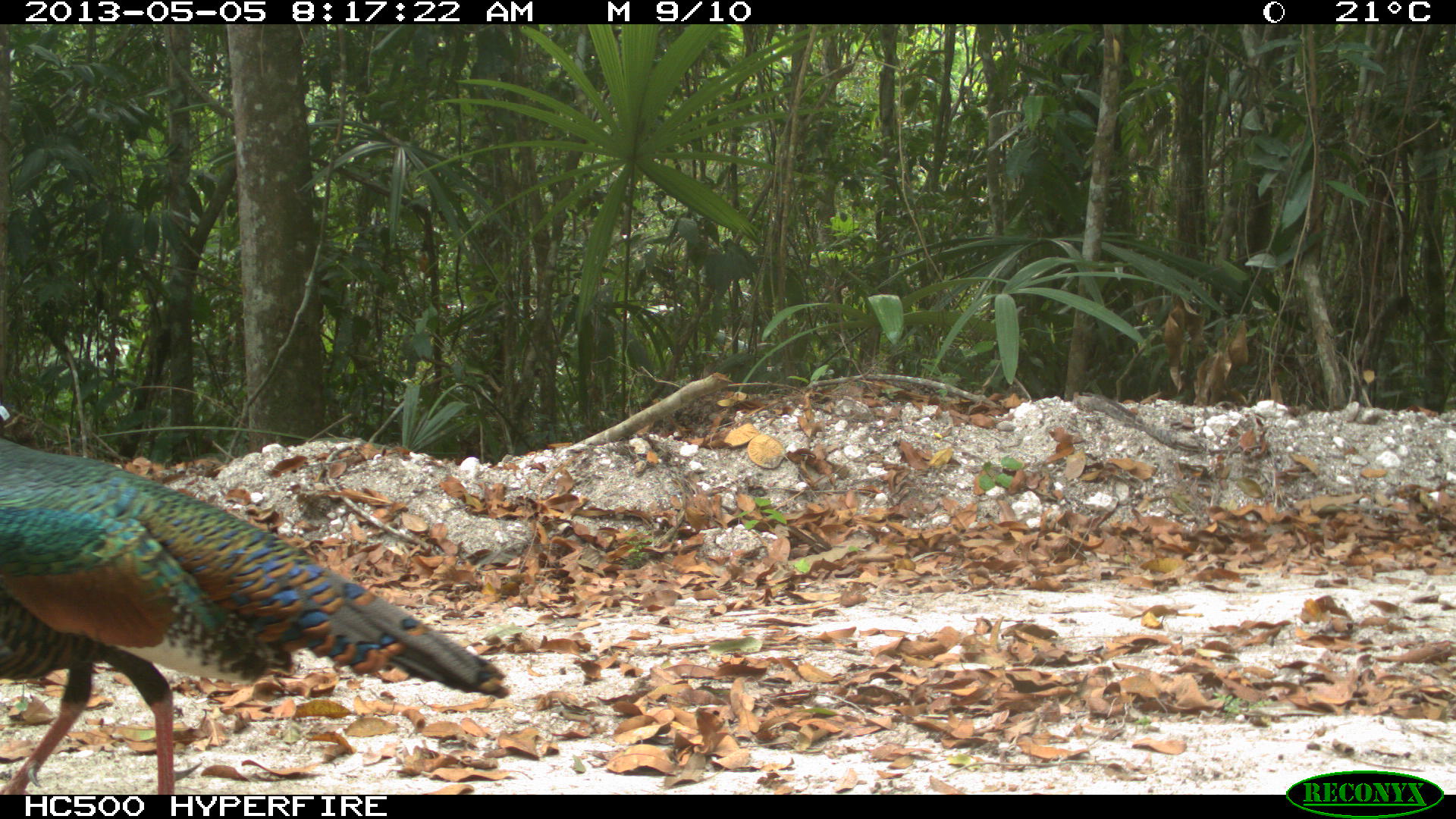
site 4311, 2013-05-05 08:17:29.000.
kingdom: Animalia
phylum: Chordata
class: Aves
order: Galliformes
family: Phasianidae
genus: Meleagris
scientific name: Meleagris ocellata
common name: ocellated turkey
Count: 1.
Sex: male.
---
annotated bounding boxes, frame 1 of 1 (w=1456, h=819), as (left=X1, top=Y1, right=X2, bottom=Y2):
meleagris ocellata: (left=0, top=435, right=512, bottom=795)